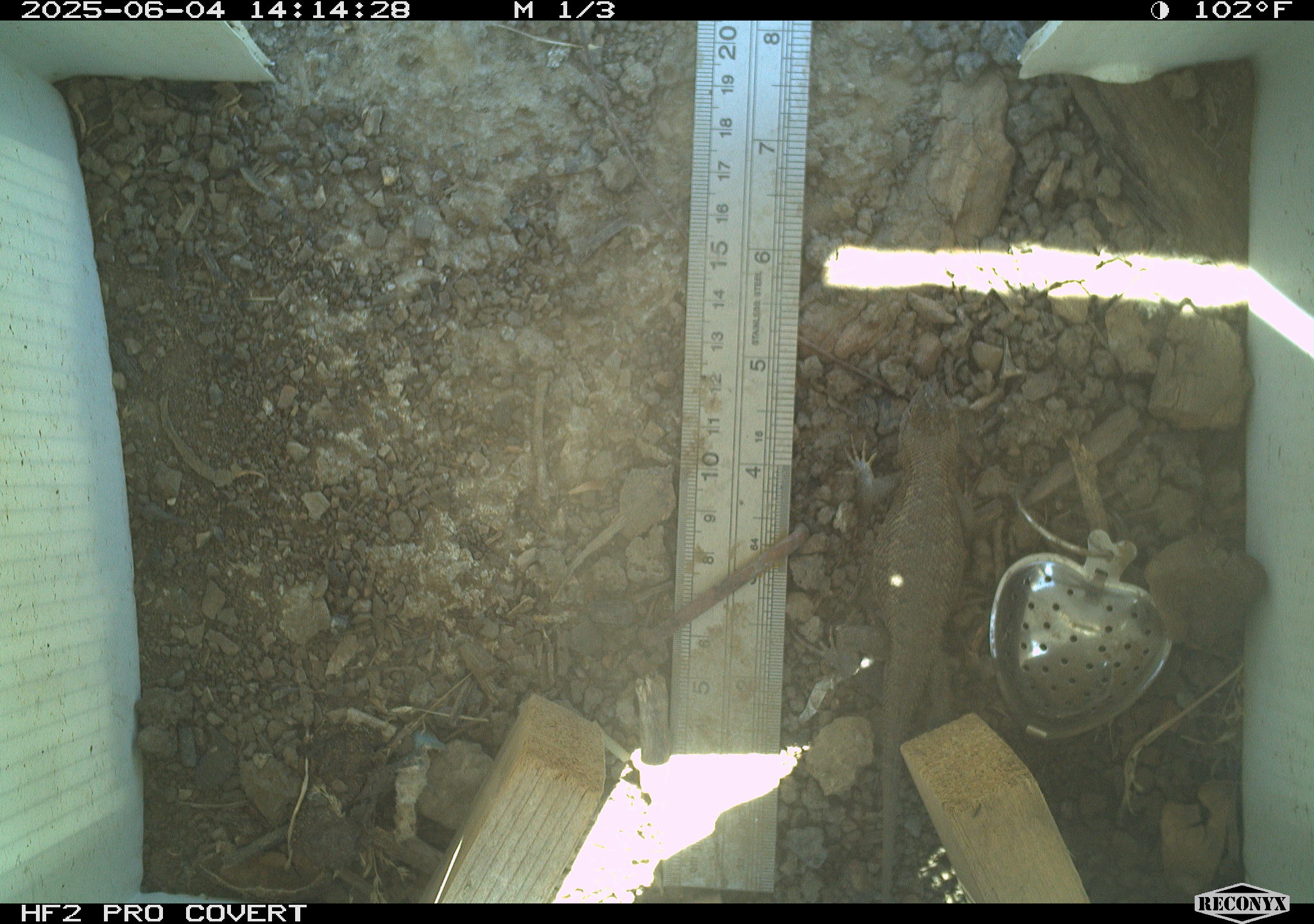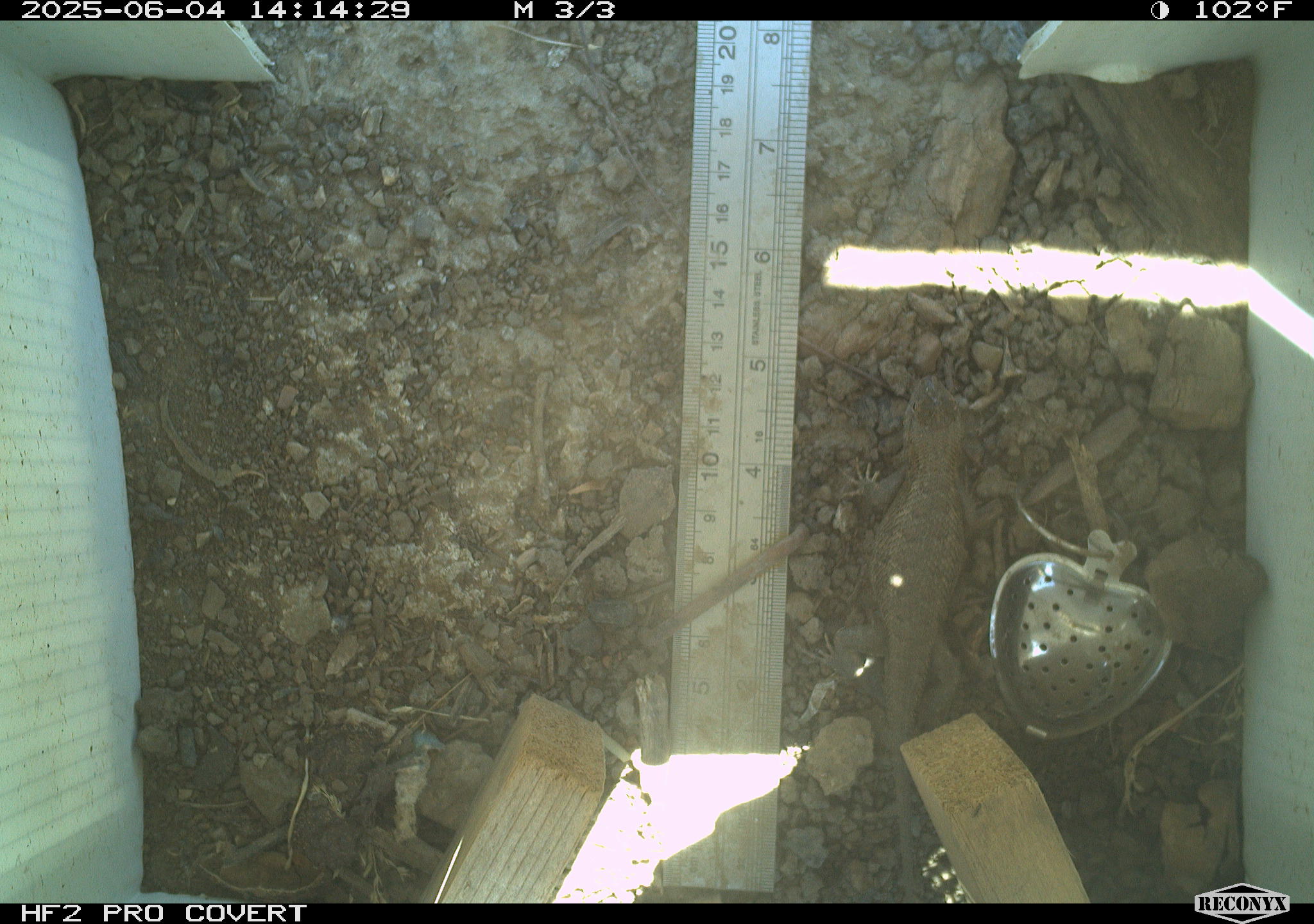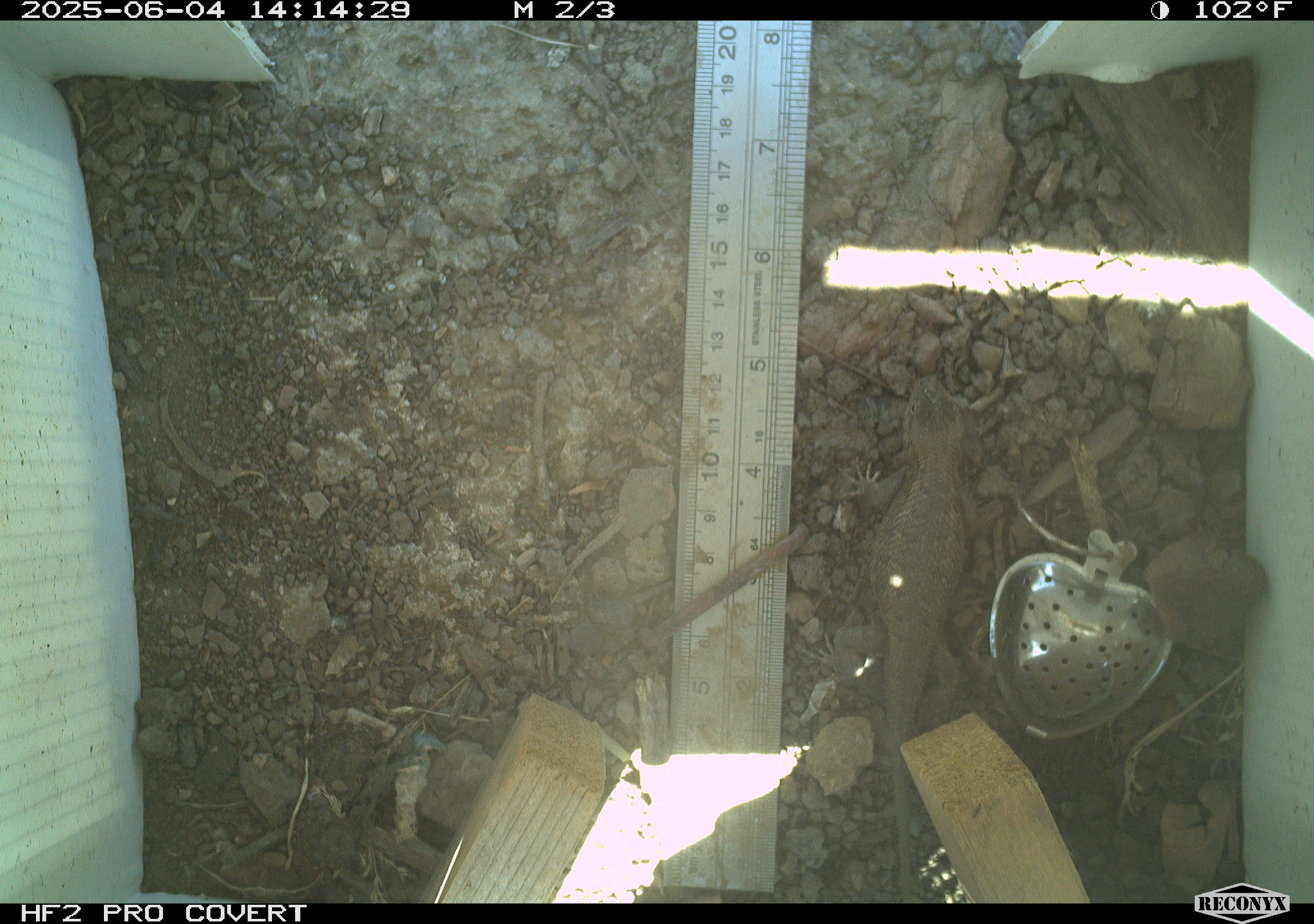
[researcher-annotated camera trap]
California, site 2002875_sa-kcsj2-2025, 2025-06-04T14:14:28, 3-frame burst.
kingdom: Animalia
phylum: Chordata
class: Reptilia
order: Squamata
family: Phrynosomatidae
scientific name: Phrynosomatidae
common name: north american spiny lizards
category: sceloporus/uta species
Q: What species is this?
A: Sceloporus/uta species (north american spiny lizards) (Phrynosomatidae).